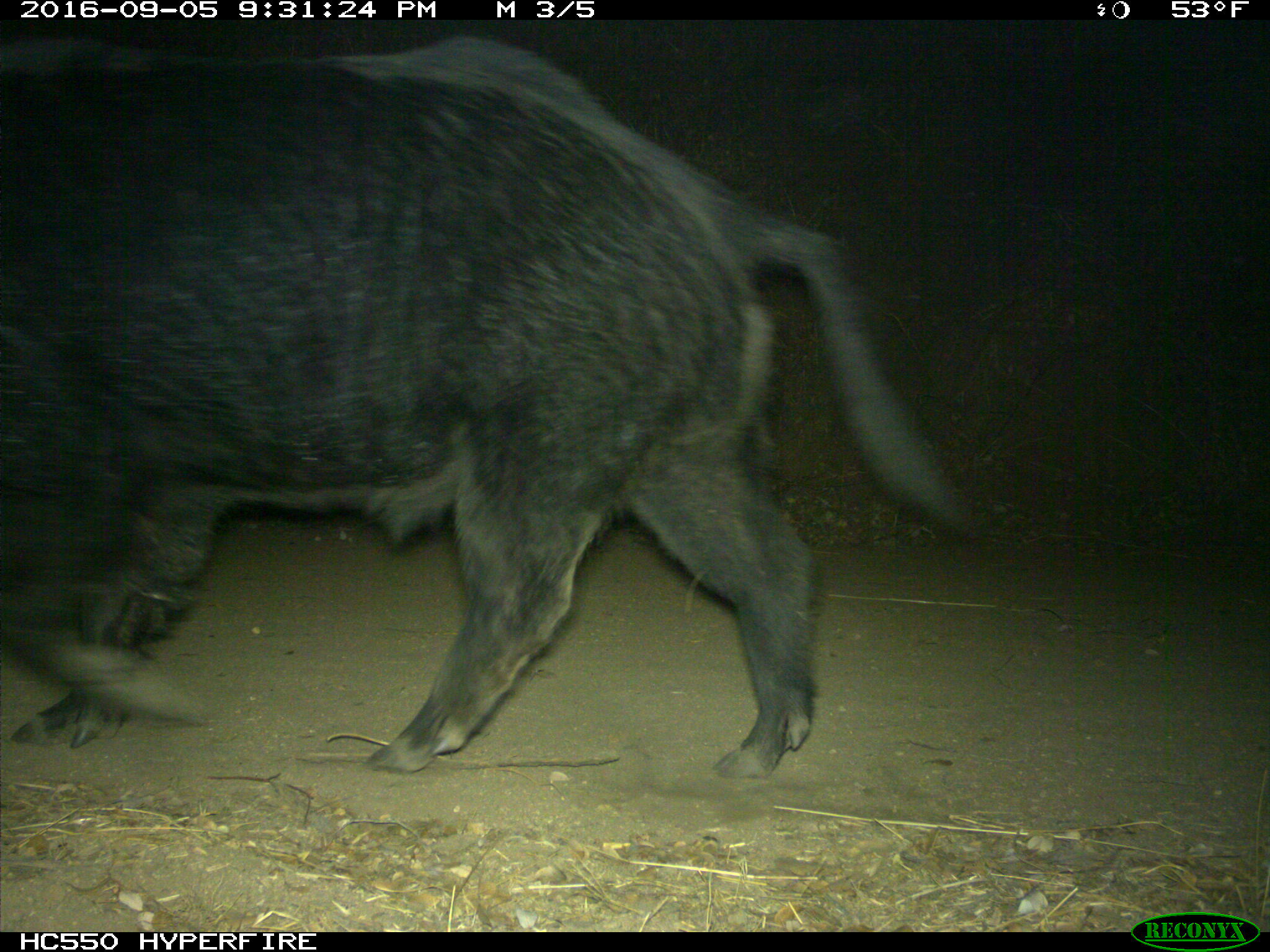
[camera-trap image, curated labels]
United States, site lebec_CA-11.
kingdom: Animalia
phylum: Chordata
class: Mammalia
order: Artiodactyla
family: Suidae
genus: Sus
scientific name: Sus scrofa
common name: wild boar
Sus scrofa (wild boar).